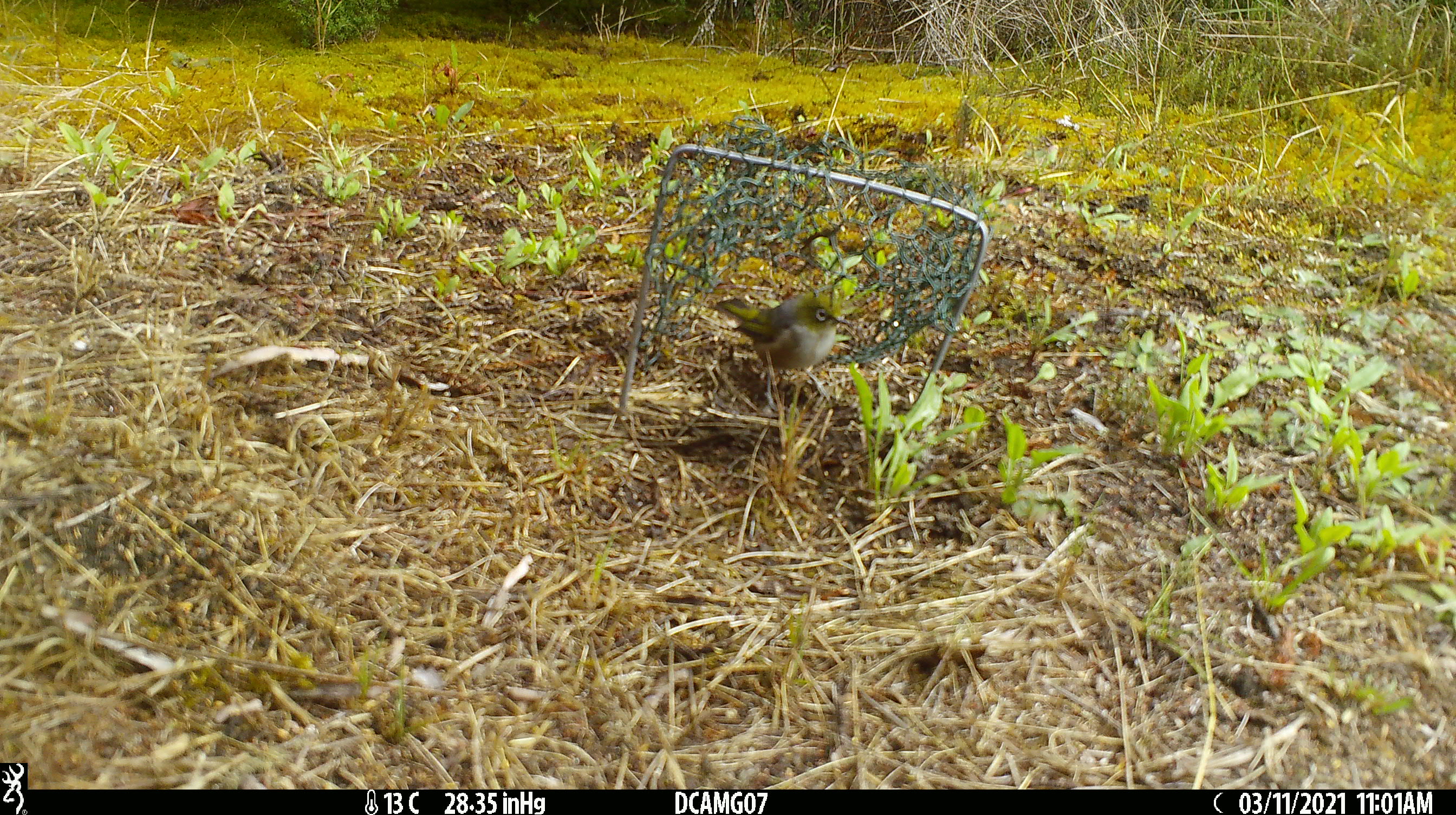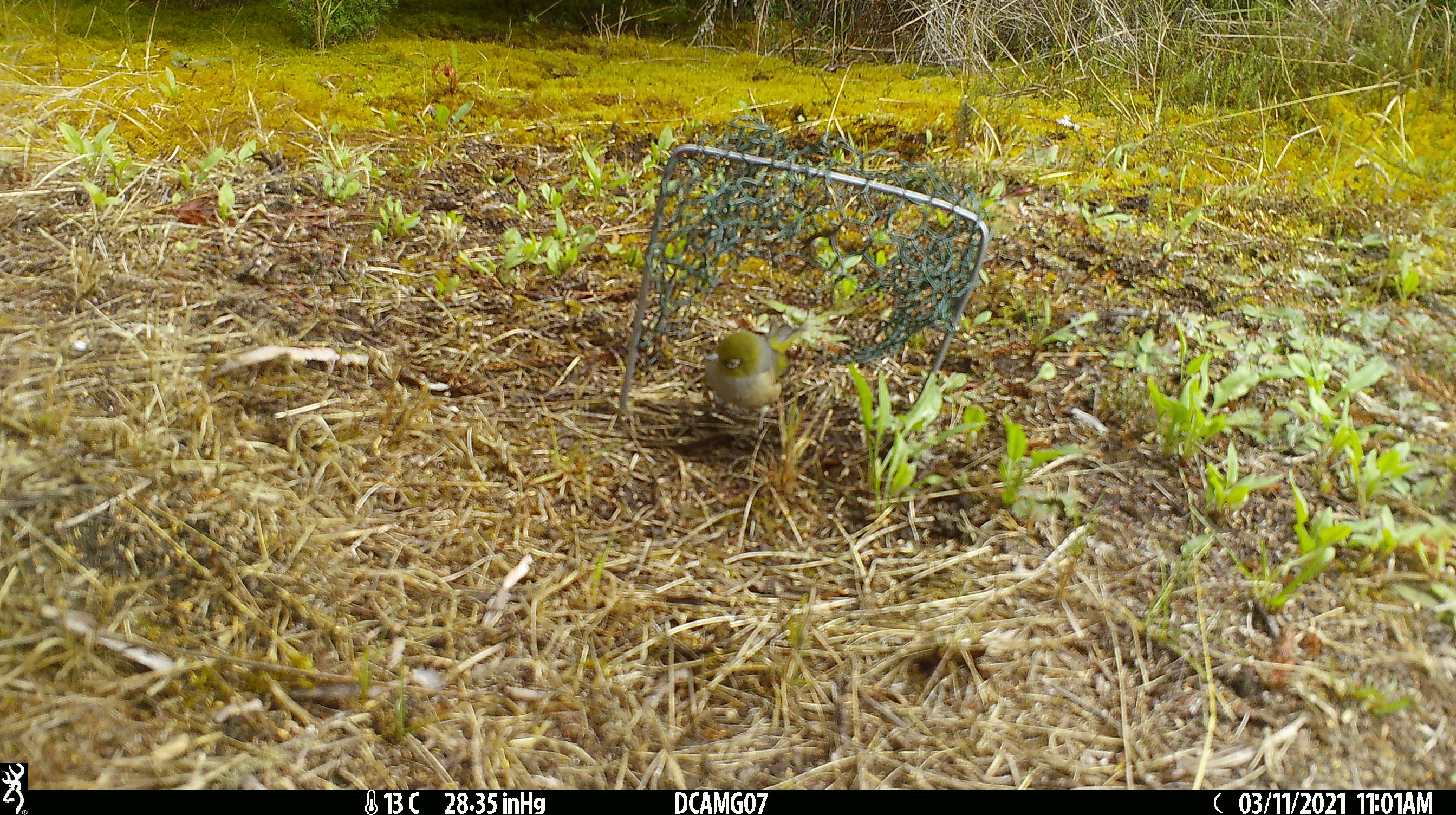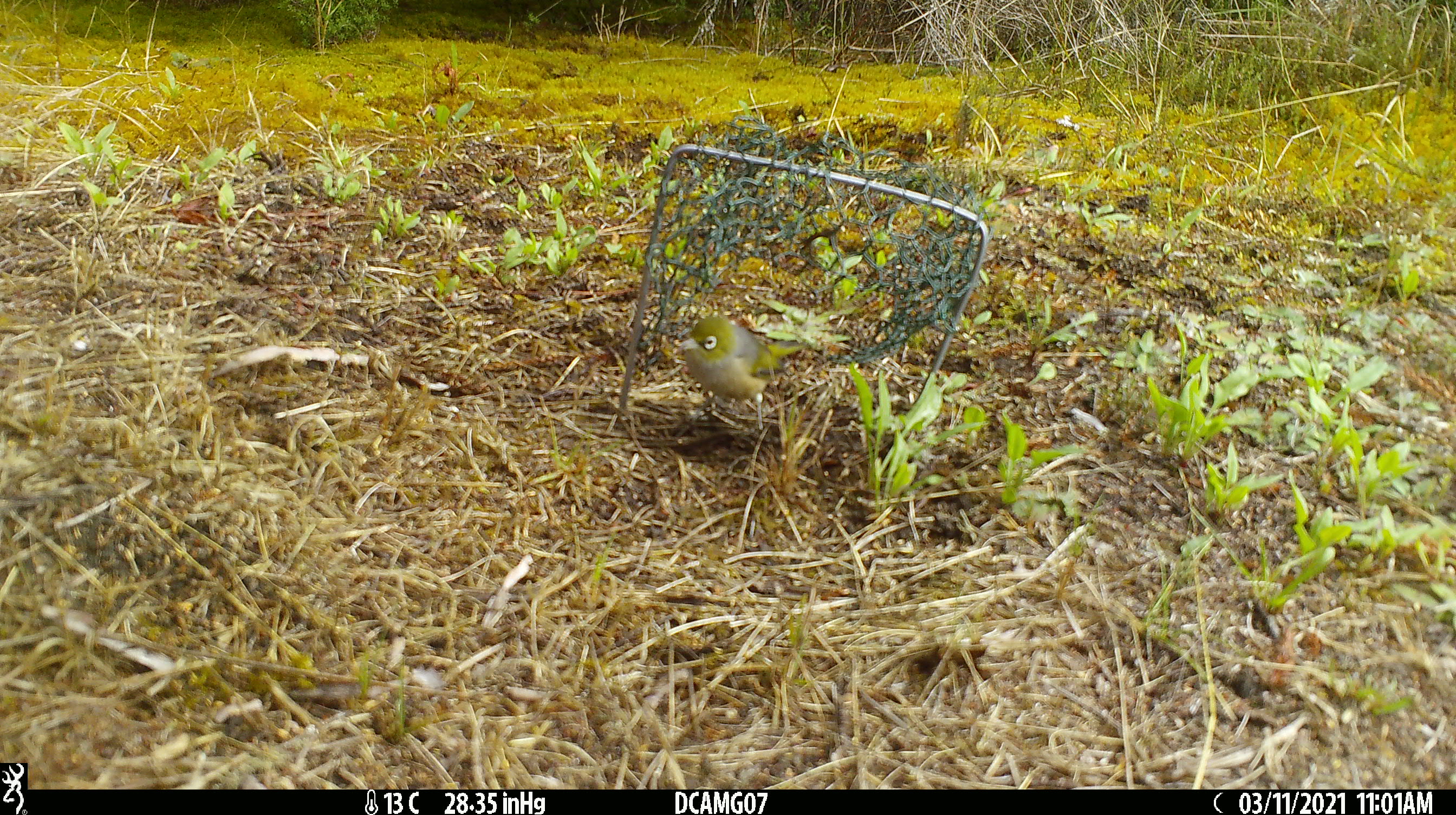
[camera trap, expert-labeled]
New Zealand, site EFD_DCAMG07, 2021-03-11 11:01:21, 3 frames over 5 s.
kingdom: Animalia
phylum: Chordata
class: Aves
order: Passeriformes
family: Zosteropidae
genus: Zosterops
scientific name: Zosterops lateralis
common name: silvereye